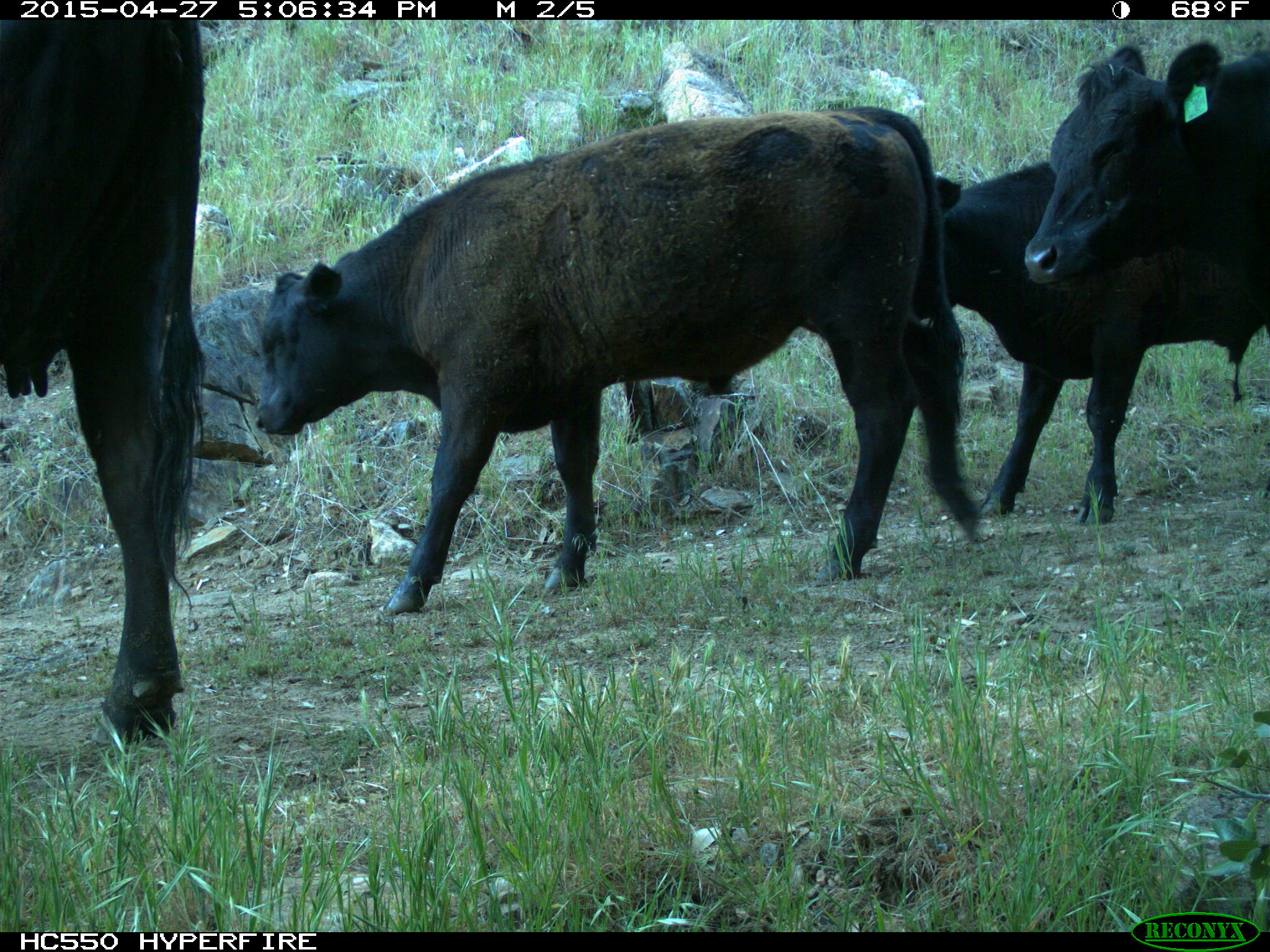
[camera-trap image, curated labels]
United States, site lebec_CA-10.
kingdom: Animalia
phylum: Chordata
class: Mammalia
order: Artiodactyla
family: Bovidae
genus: Bos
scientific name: Bos taurus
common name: domestic cow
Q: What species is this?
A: Bos taurus (domestic cow).